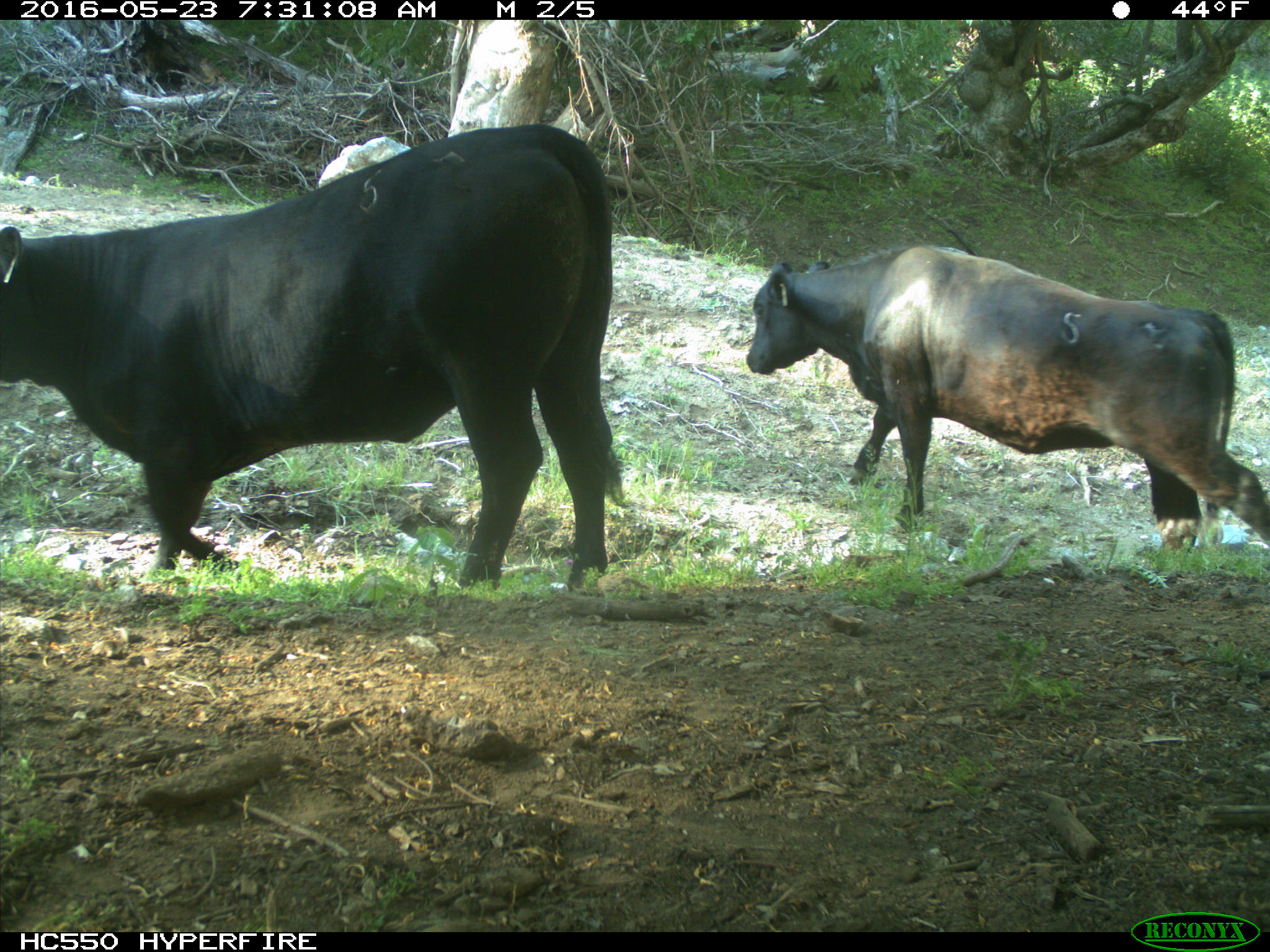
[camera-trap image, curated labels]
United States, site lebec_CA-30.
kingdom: Animalia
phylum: Chordata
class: Mammalia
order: Artiodactyla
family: Bovidae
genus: Bos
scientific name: Bos taurus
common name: domestic cow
Bos taurus (domestic cow).